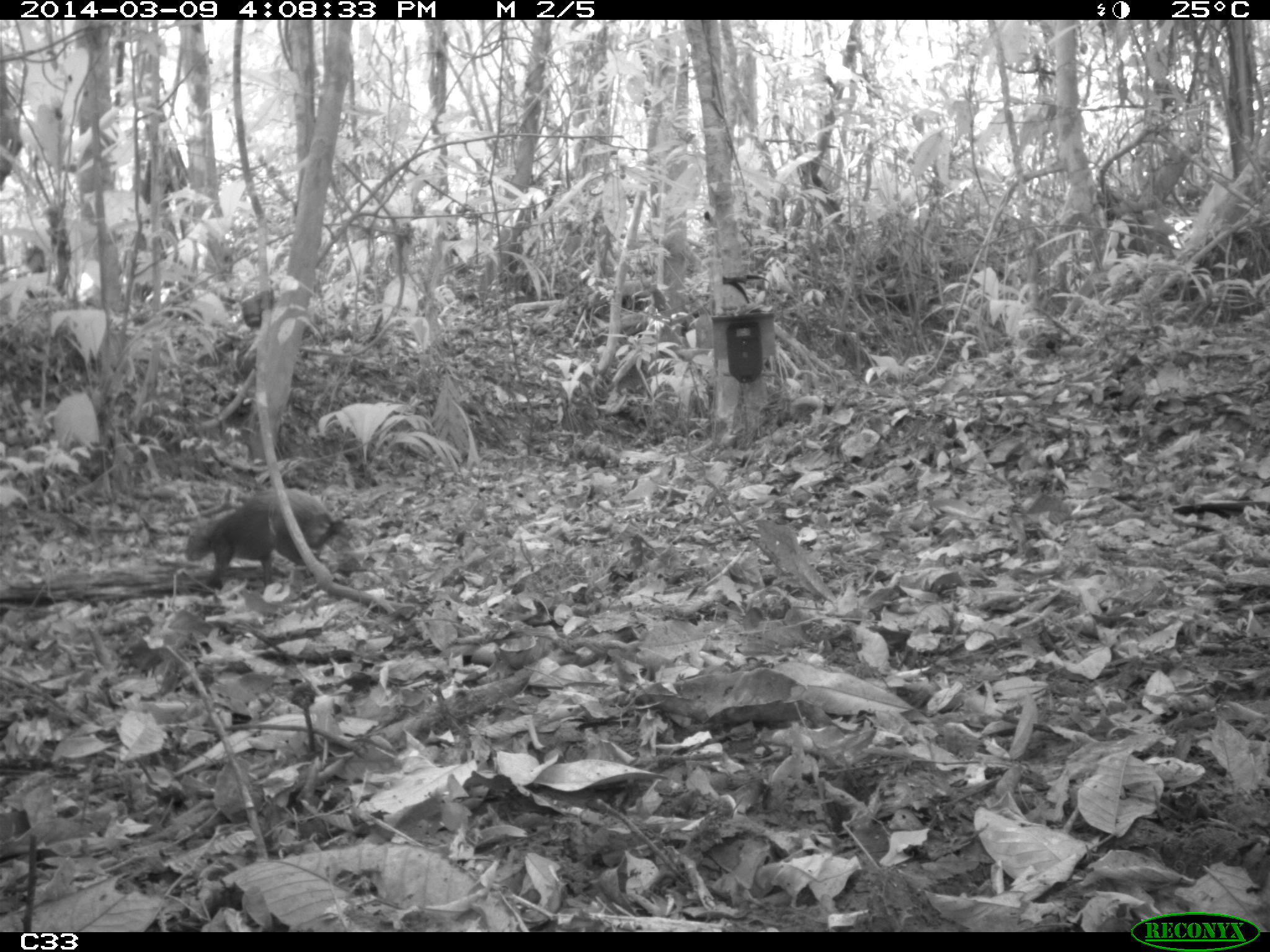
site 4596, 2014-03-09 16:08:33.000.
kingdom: Animalia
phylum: Chordata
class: Mammalia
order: Rodentia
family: Dasyproctidae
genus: Dasyprocta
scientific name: Dasyprocta leporina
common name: red-rumped agouti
Dasyprocta leporina (red-rumped agouti), count 1, age adult.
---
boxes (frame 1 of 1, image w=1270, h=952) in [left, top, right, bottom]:
dasyprocta leporina: [183, 485, 353, 591]